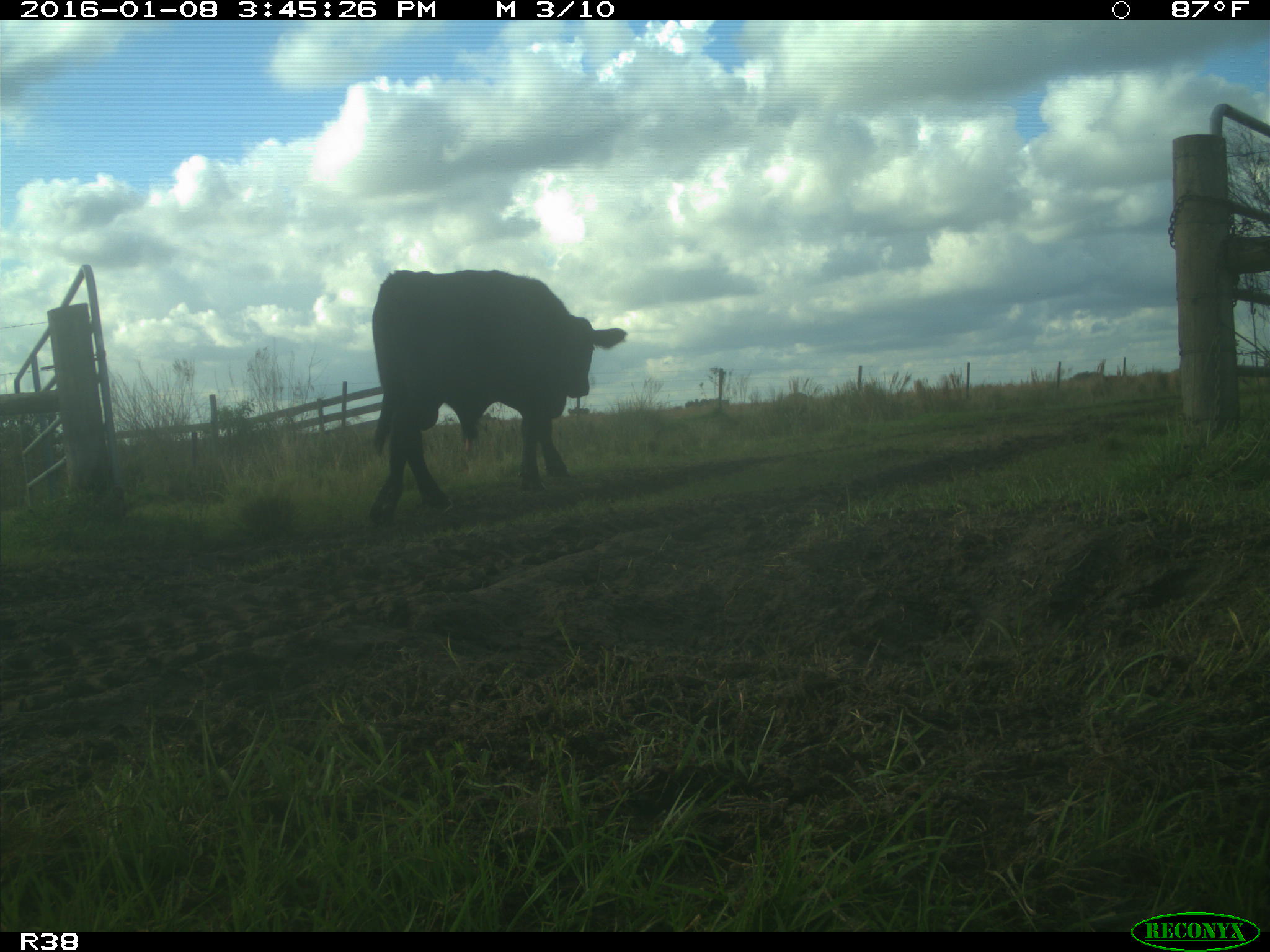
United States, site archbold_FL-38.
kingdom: Animalia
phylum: Chordata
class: Mammalia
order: Artiodactyla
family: Bovidae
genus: Bos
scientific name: Bos taurus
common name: domestic cow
Bos taurus (domestic cow).